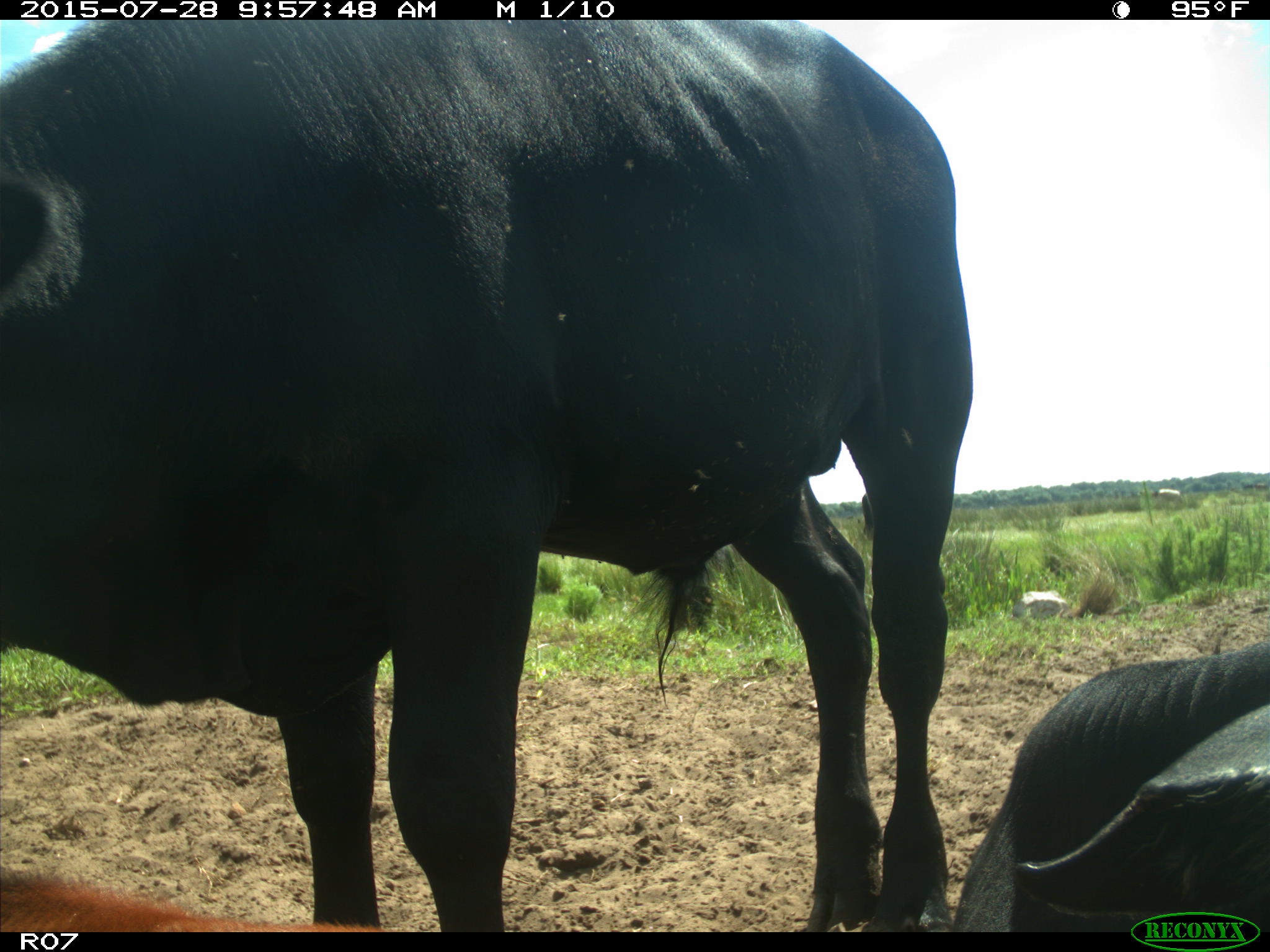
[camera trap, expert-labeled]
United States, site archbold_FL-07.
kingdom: Animalia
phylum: Chordata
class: Mammalia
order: Artiodactyla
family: Bovidae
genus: Bos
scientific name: Bos taurus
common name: domestic cow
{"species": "Bos taurus (domestic cow)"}